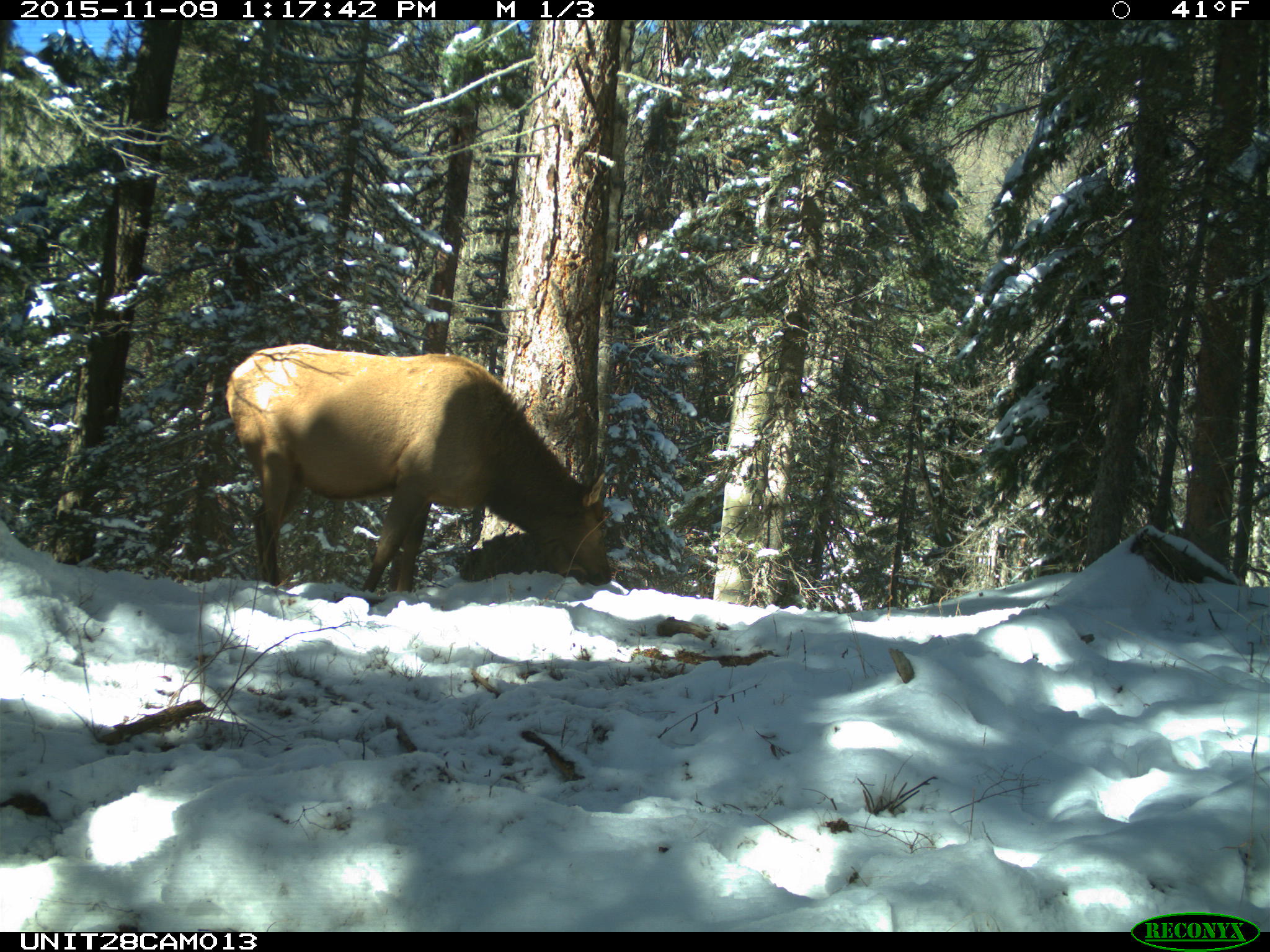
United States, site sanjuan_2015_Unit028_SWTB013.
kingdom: Animalia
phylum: Chordata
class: Mammalia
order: Artiodactyla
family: Cervidae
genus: Cervus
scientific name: Cervus elaphus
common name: red deer